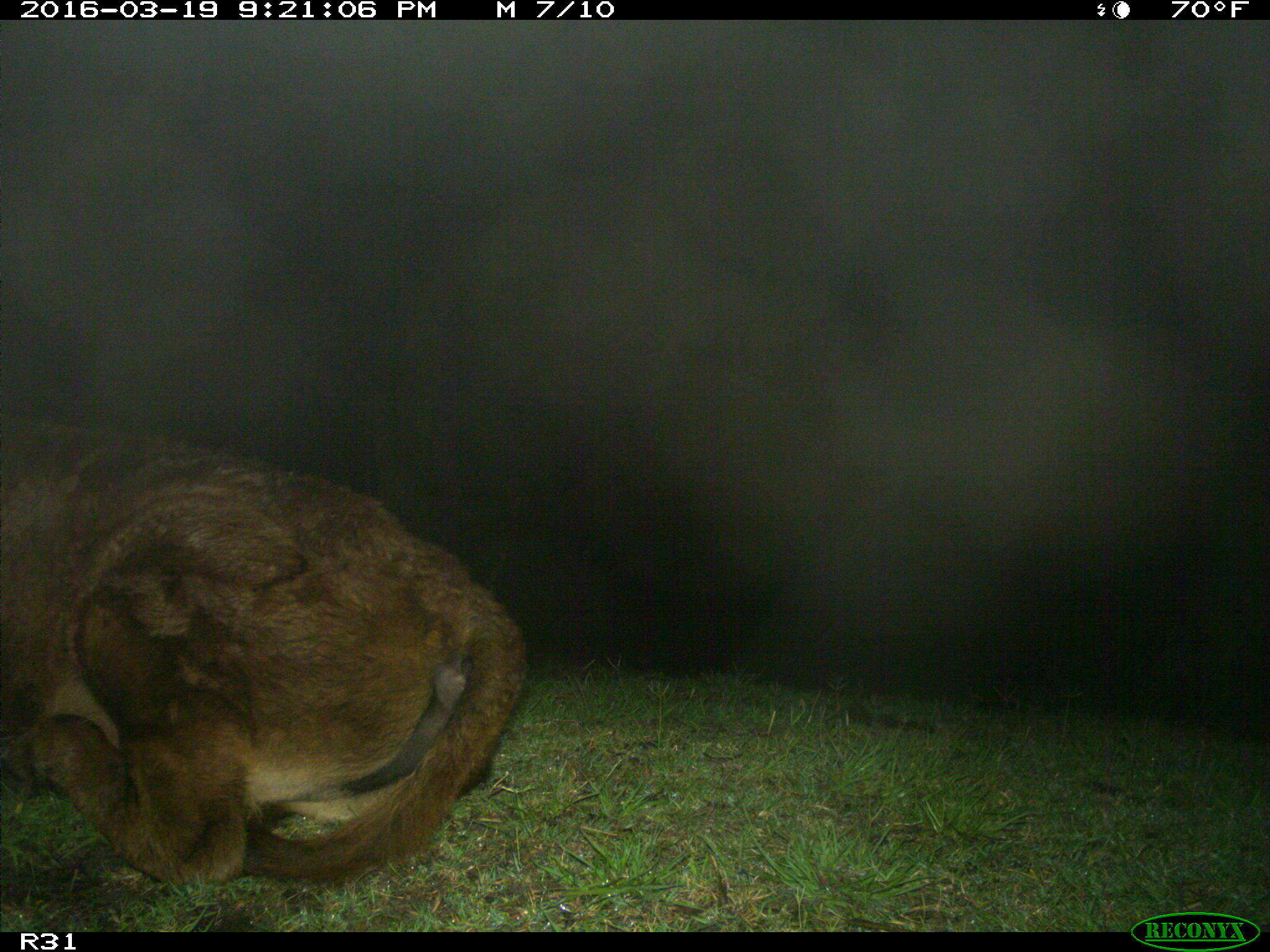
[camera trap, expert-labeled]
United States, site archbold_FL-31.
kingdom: Animalia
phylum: Chordata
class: Mammalia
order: Artiodactyla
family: Bovidae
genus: Bos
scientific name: Bos taurus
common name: domestic cow